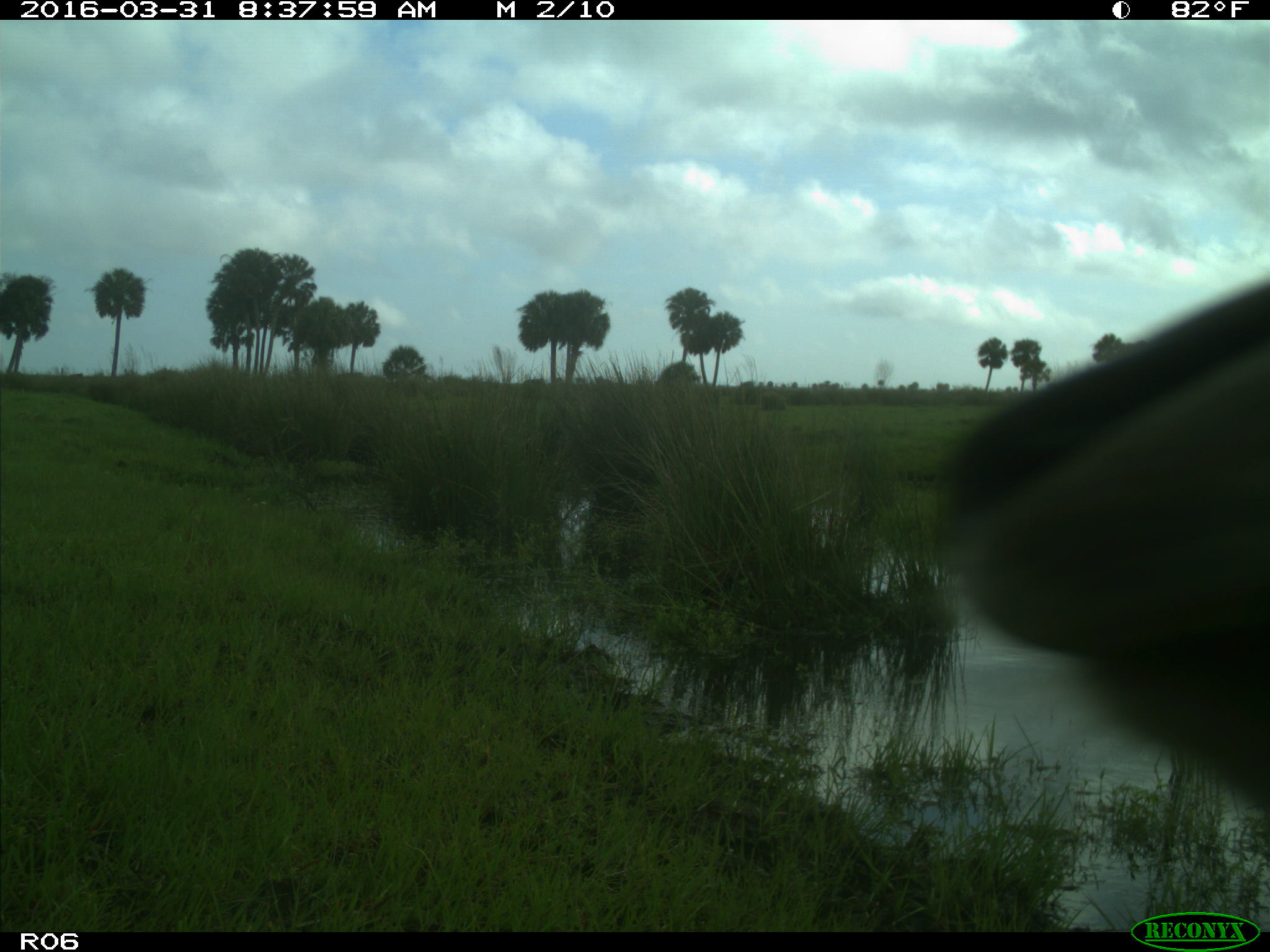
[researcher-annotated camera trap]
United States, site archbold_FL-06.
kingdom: Animalia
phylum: Chordata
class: Mammalia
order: Artiodactyla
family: Bovidae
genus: Bos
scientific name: Bos taurus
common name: domestic cow